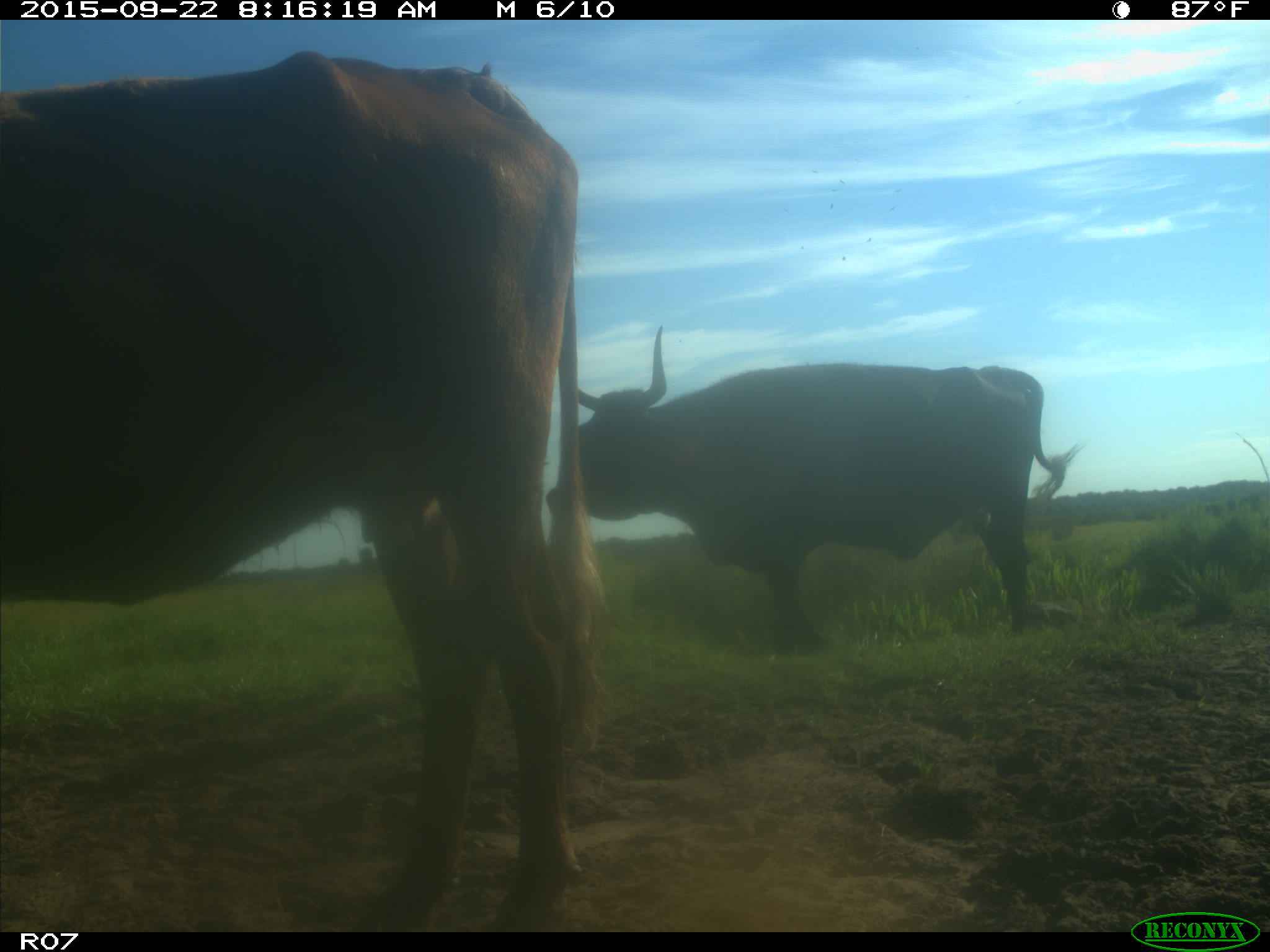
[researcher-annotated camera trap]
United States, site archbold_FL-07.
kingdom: Animalia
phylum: Chordata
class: Mammalia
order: Artiodactyla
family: Bovidae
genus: Bos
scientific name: Bos taurus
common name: domestic cow